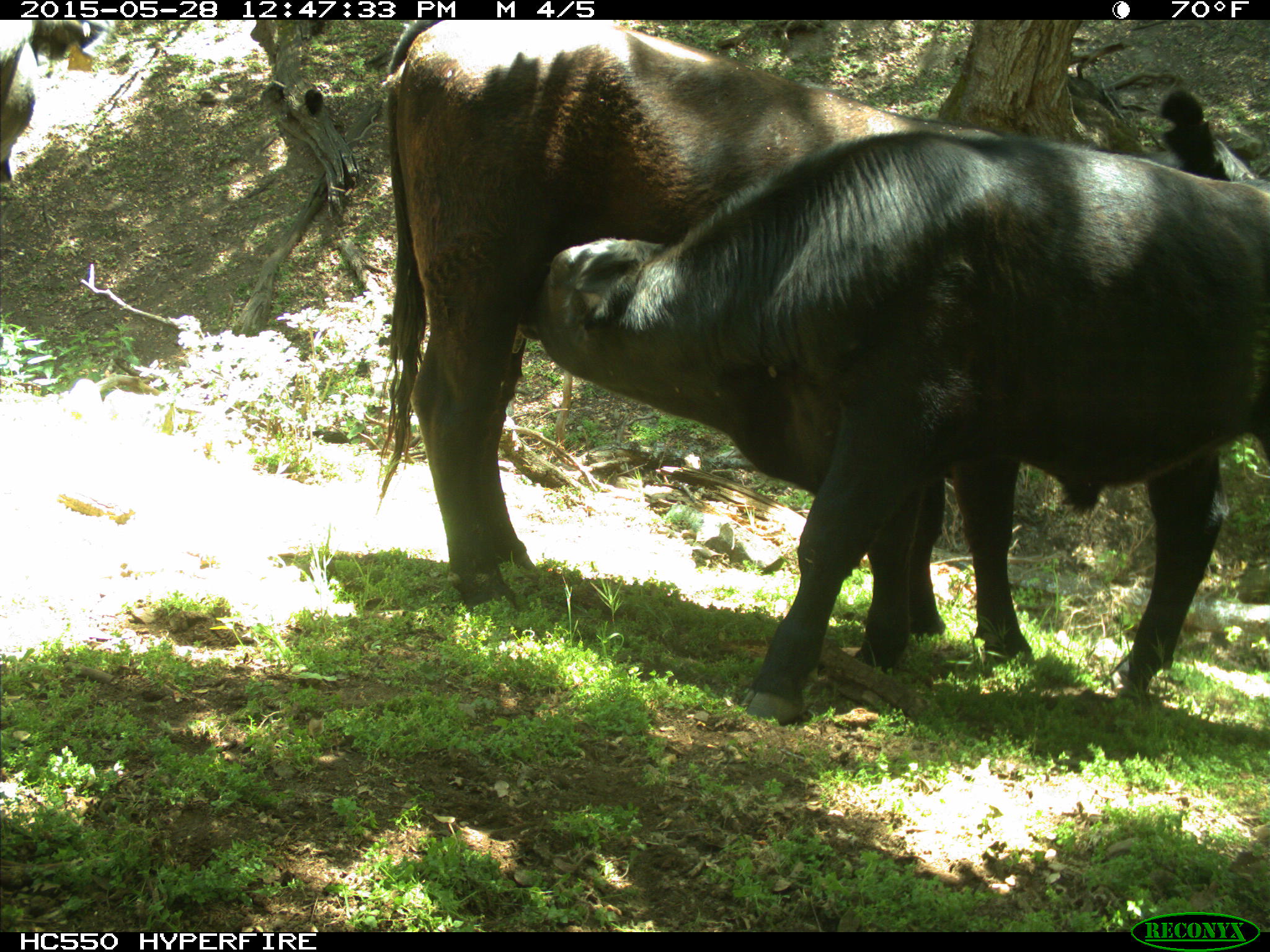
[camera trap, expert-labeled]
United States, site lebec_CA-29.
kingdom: Animalia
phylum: Chordata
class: Mammalia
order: Artiodactyla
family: Bovidae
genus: Bos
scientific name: Bos taurus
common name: domestic cow